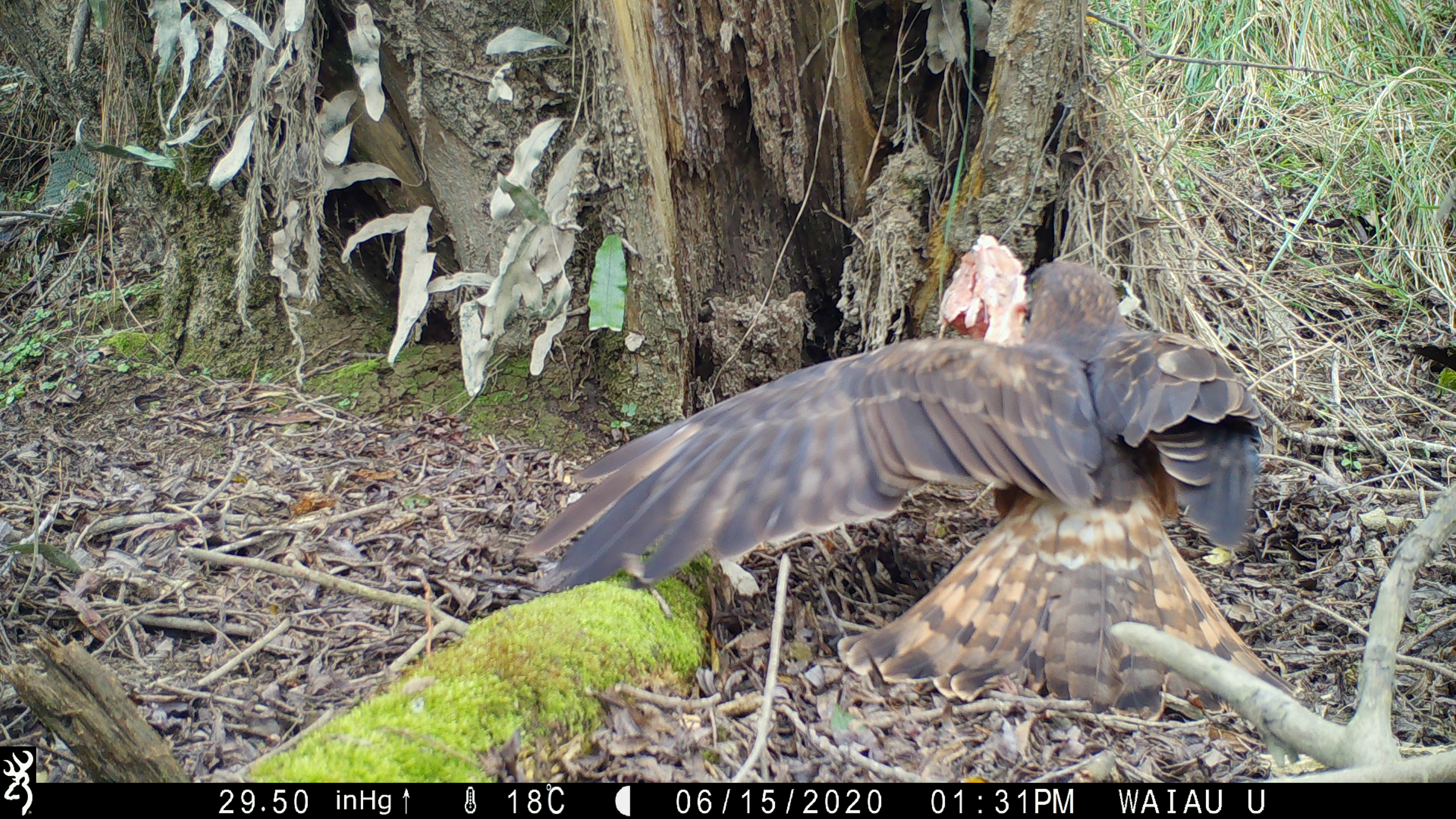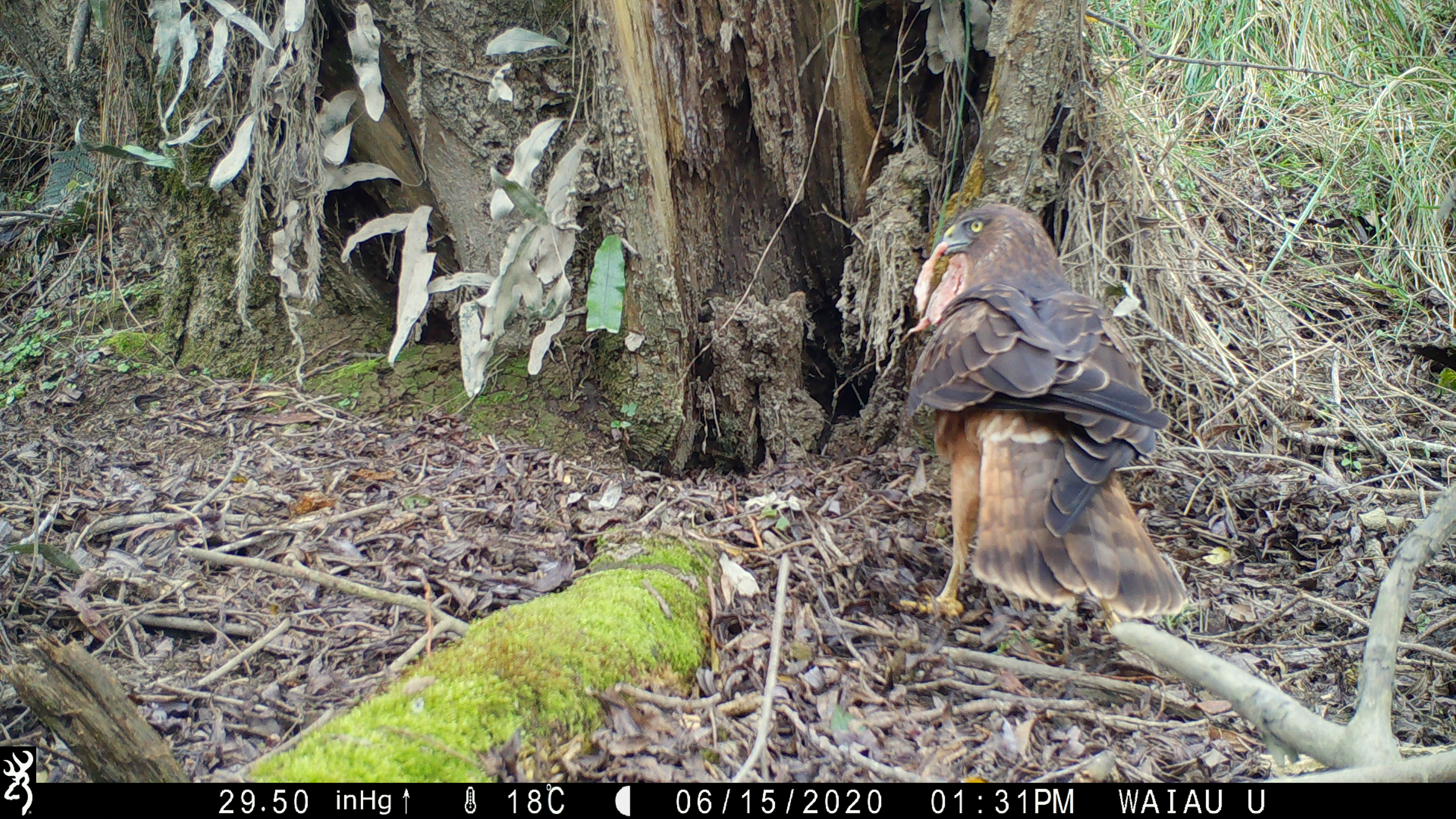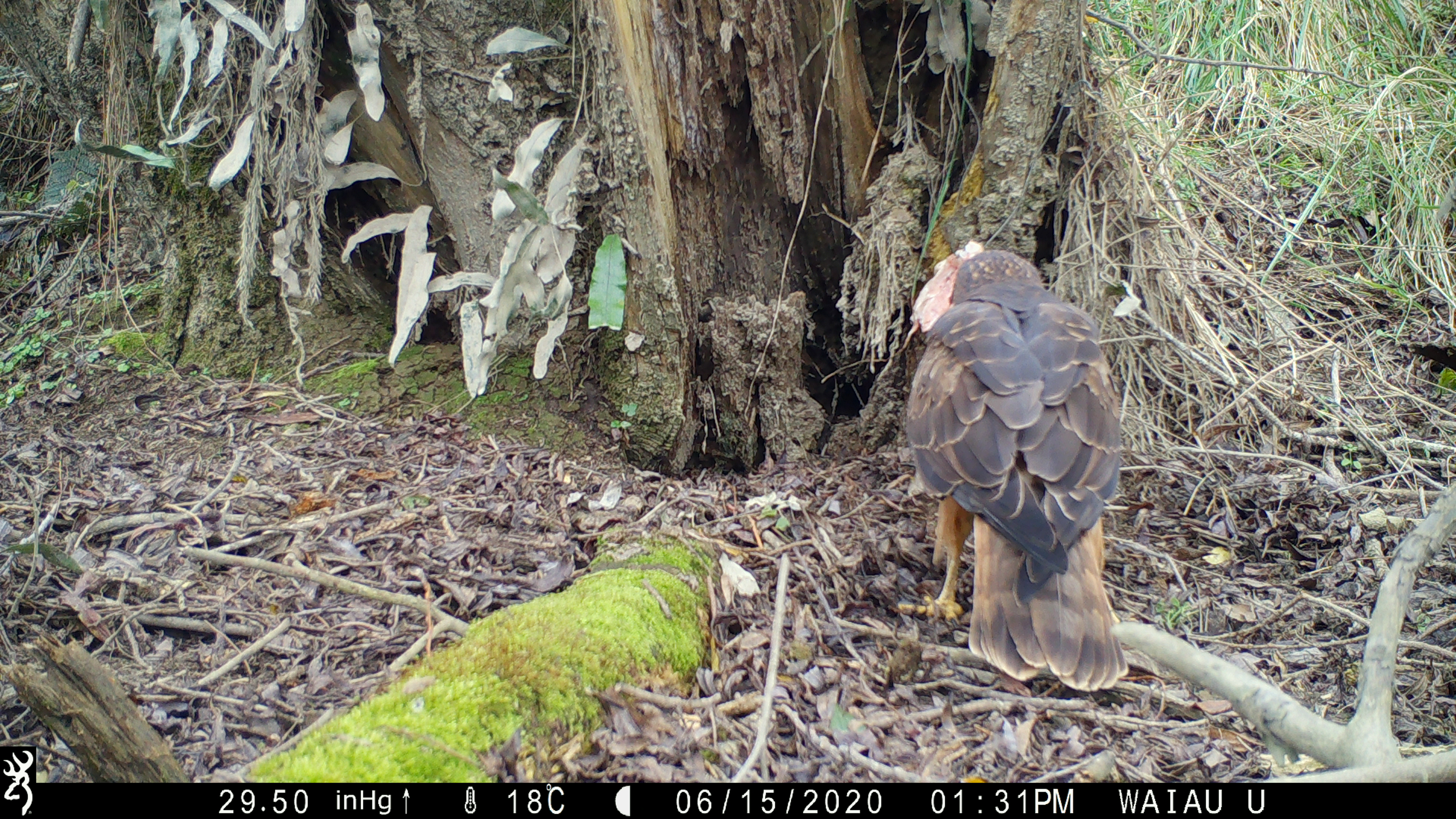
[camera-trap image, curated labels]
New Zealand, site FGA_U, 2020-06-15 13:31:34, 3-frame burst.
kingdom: Animalia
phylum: Chordata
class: Aves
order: Accipitriformes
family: Accipitridae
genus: Circus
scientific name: Circus approximans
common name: swamp harrier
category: harrier